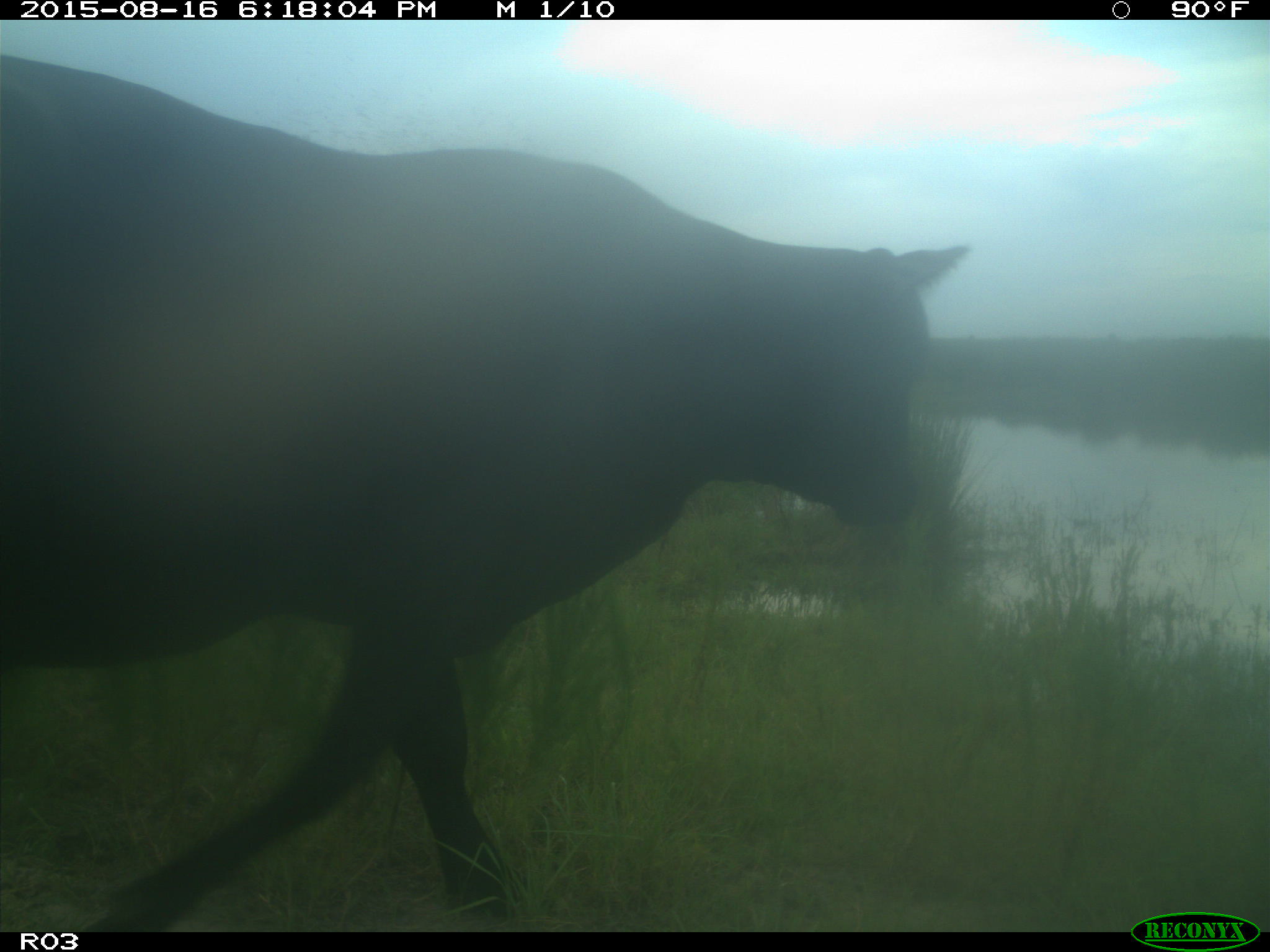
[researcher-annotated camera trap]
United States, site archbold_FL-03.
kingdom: Animalia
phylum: Chordata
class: Mammalia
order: Artiodactyla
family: Bovidae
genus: Bos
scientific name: Bos taurus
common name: domestic cow